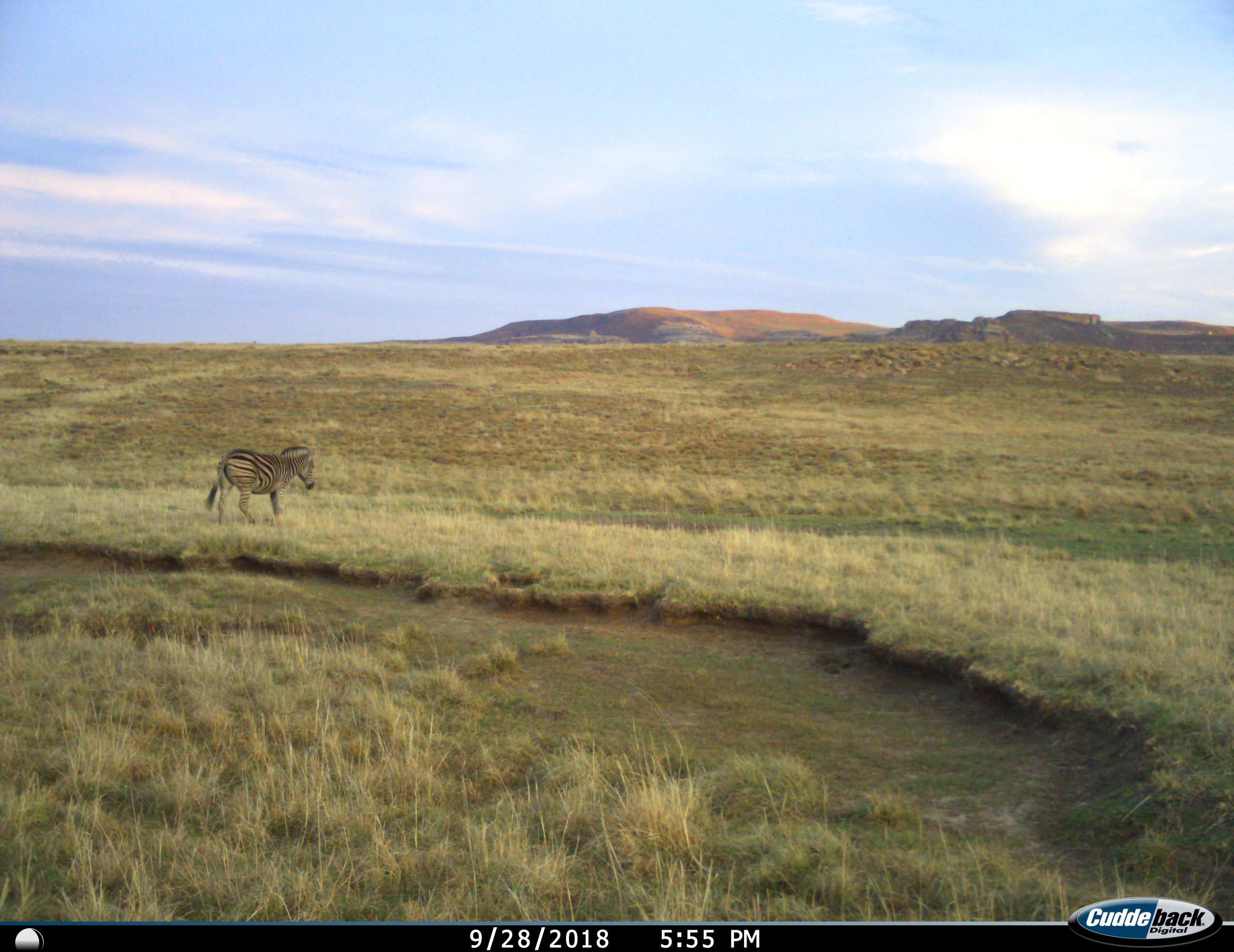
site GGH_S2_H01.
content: unidentified animal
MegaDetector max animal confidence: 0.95